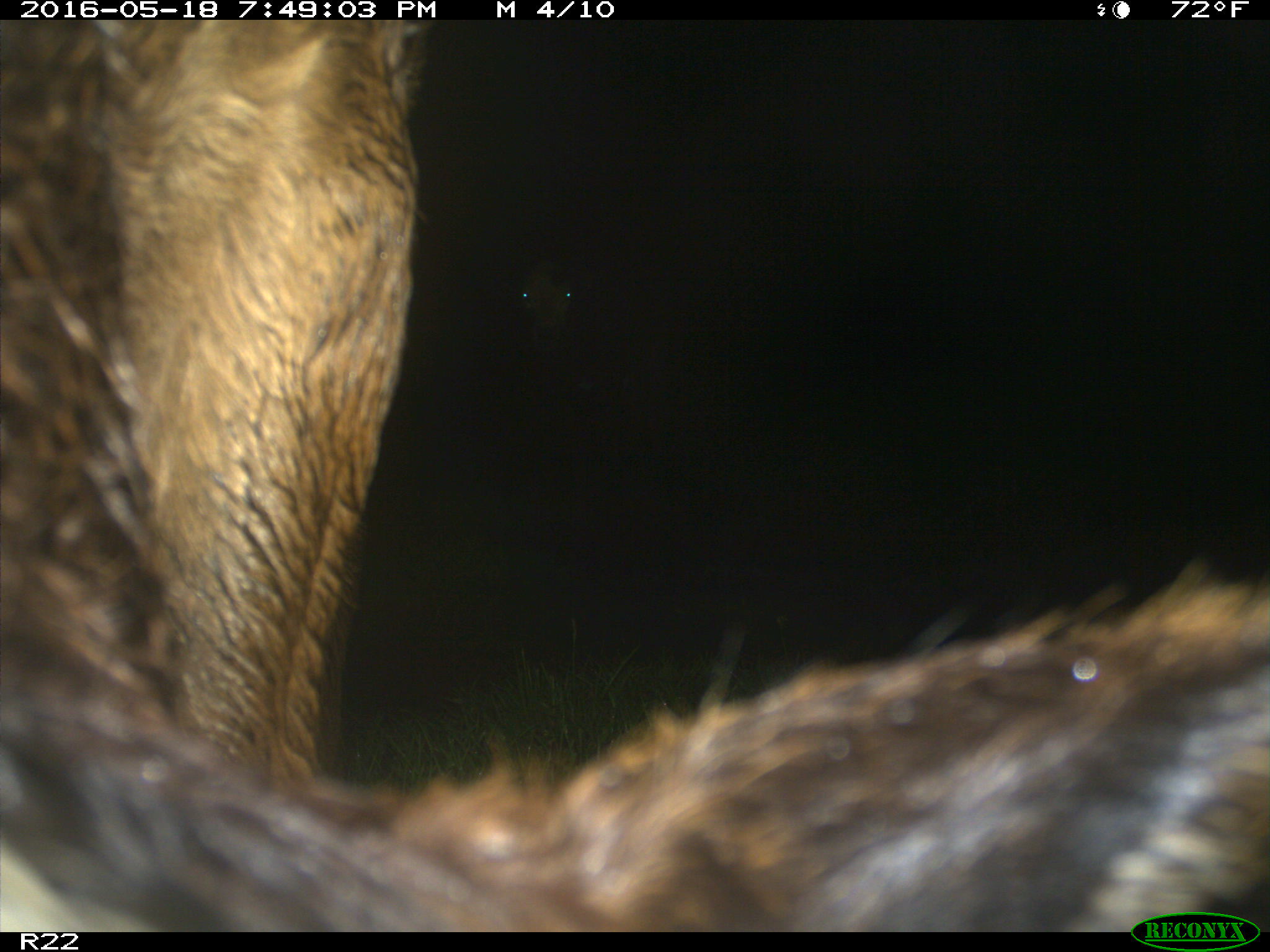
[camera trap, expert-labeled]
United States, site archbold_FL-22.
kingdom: Animalia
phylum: Chordata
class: Mammalia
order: Artiodactyla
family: Bovidae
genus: Bos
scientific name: Bos taurus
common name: domestic cow